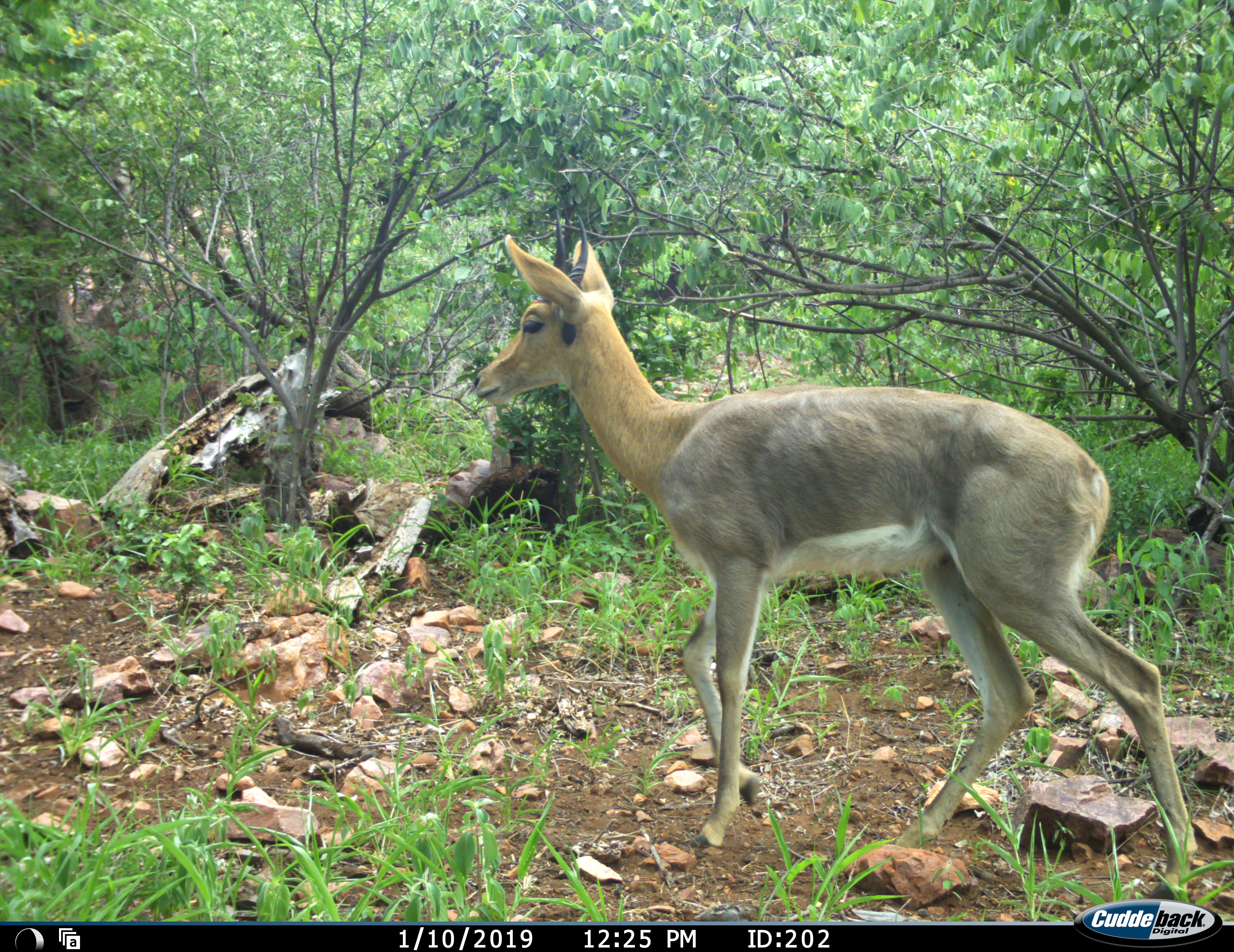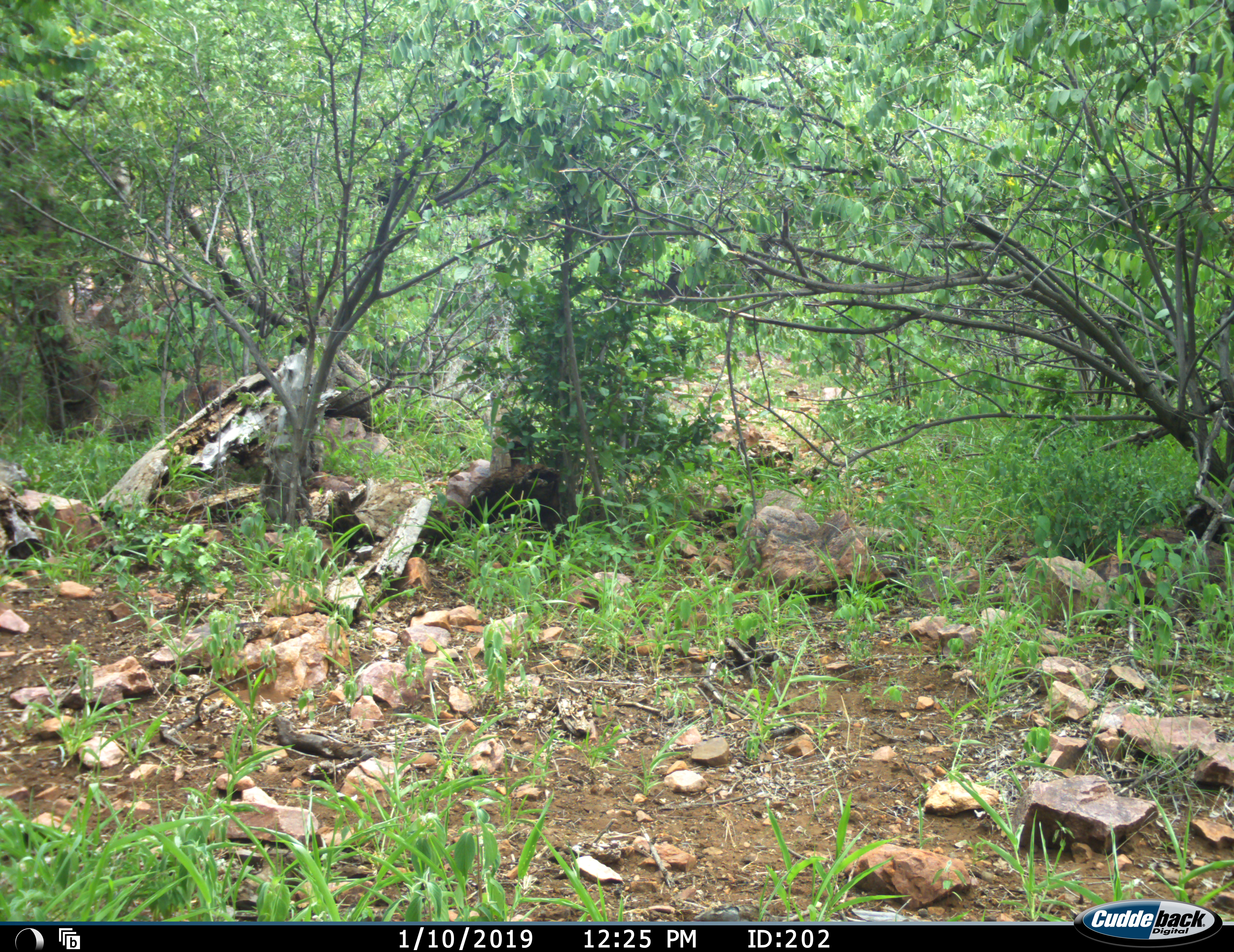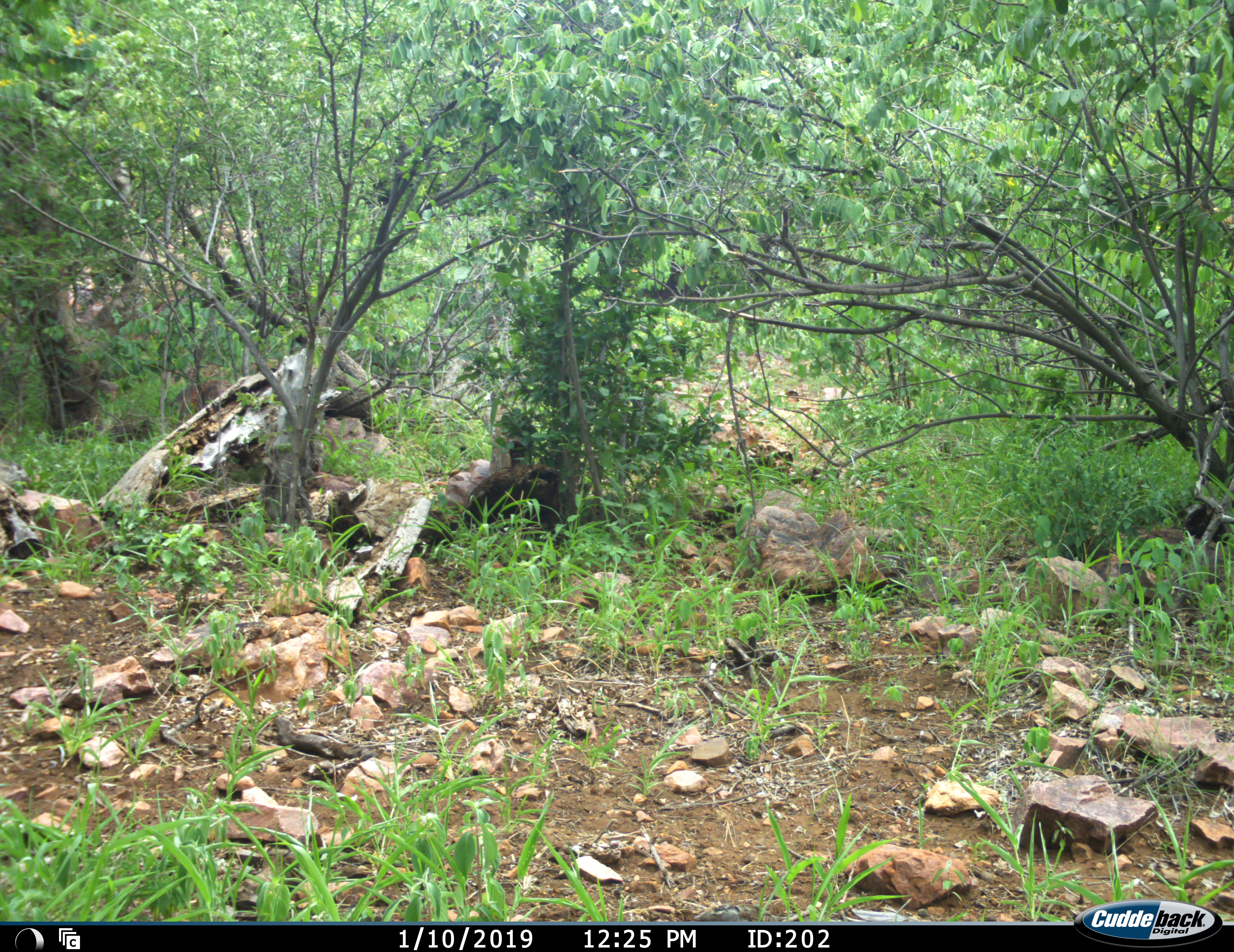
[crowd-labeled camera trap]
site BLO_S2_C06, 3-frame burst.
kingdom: Animalia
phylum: Chordata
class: Mammalia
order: Artiodactyla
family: Bovidae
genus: Redunca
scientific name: Redunca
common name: reedbuck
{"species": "reedbuck (Redunca)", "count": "1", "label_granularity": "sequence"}